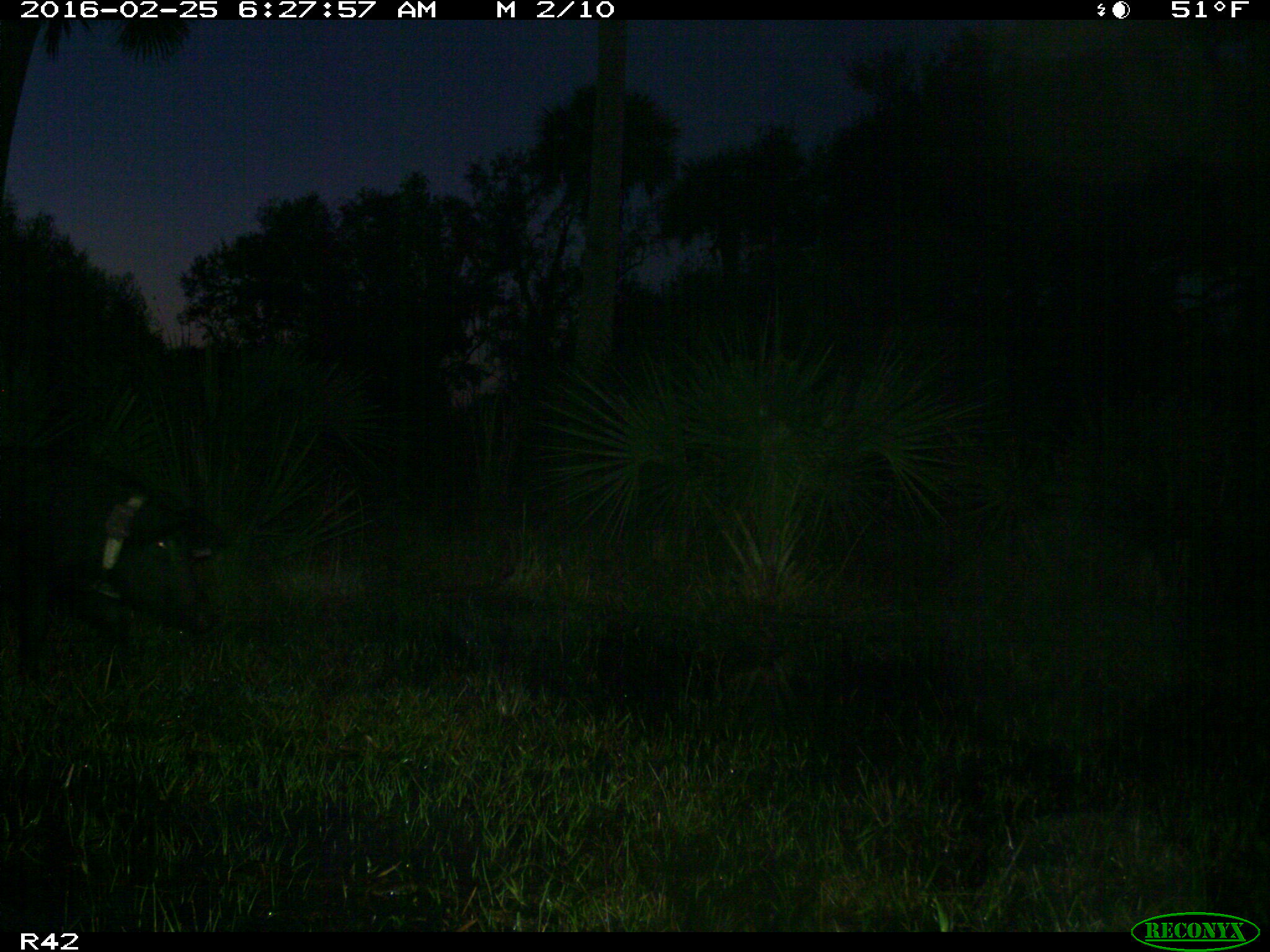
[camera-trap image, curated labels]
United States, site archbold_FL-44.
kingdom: Animalia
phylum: Chordata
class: Mammalia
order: Artiodactyla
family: Suidae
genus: Sus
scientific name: Sus scrofa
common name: wild boar